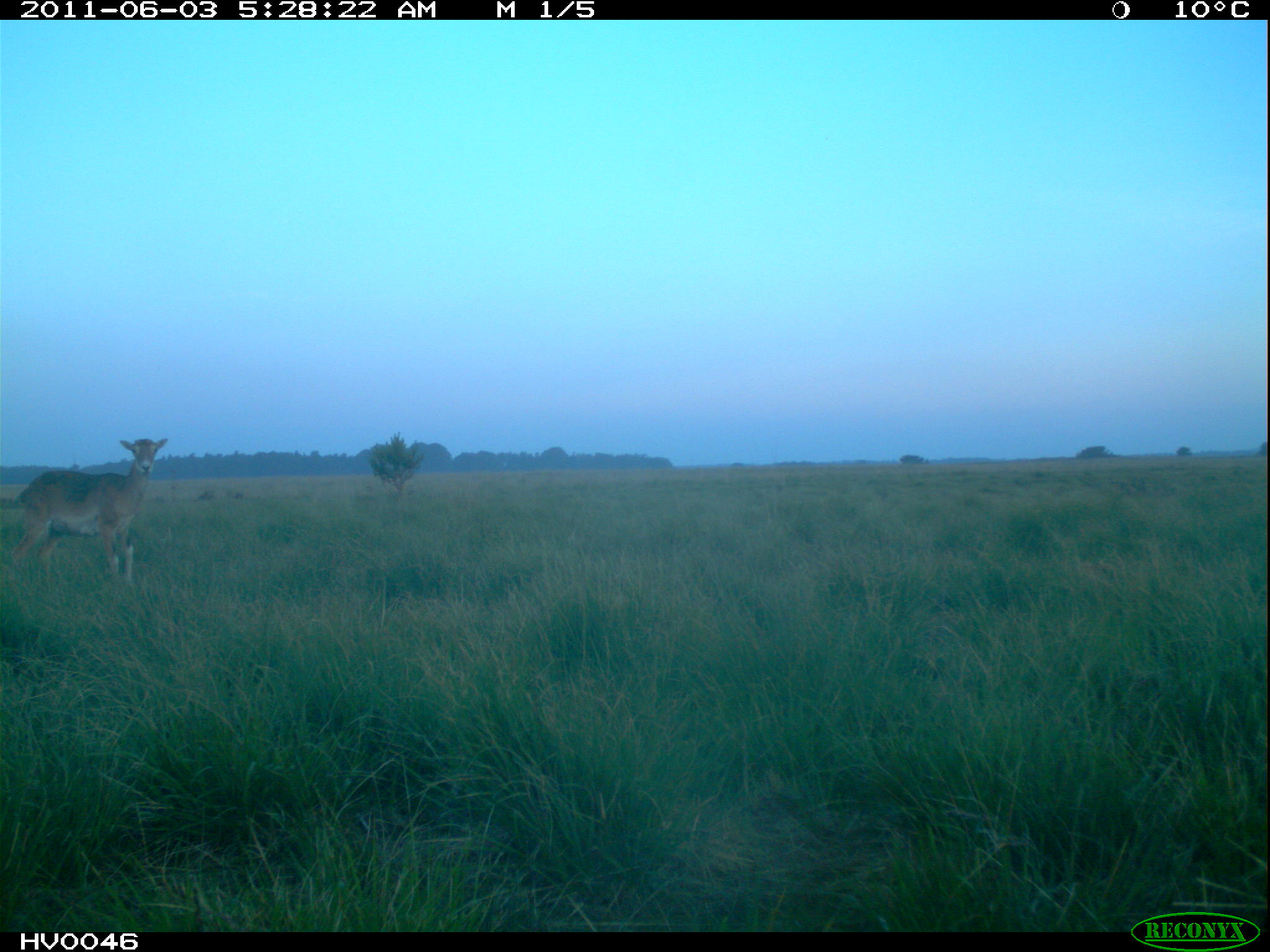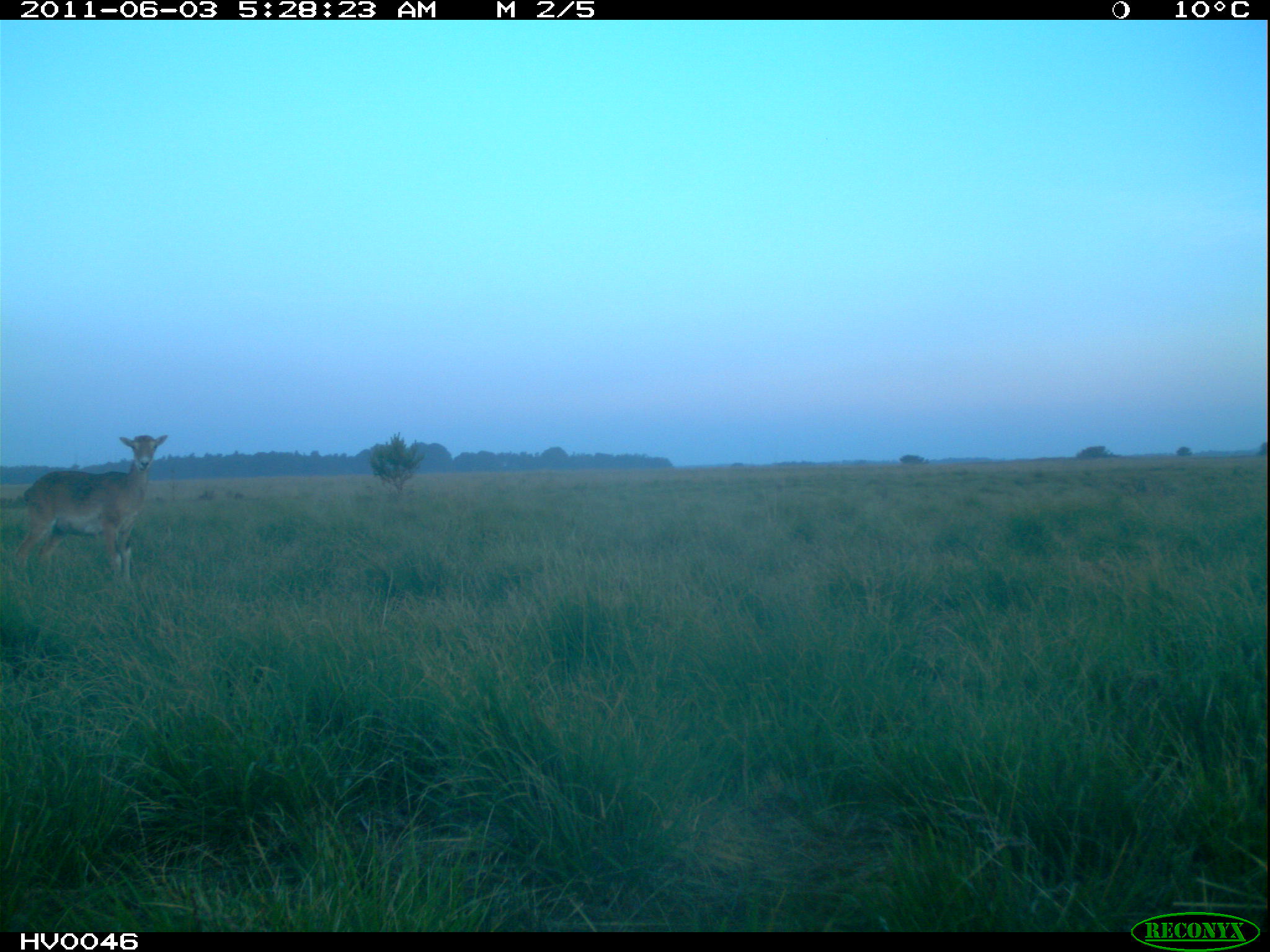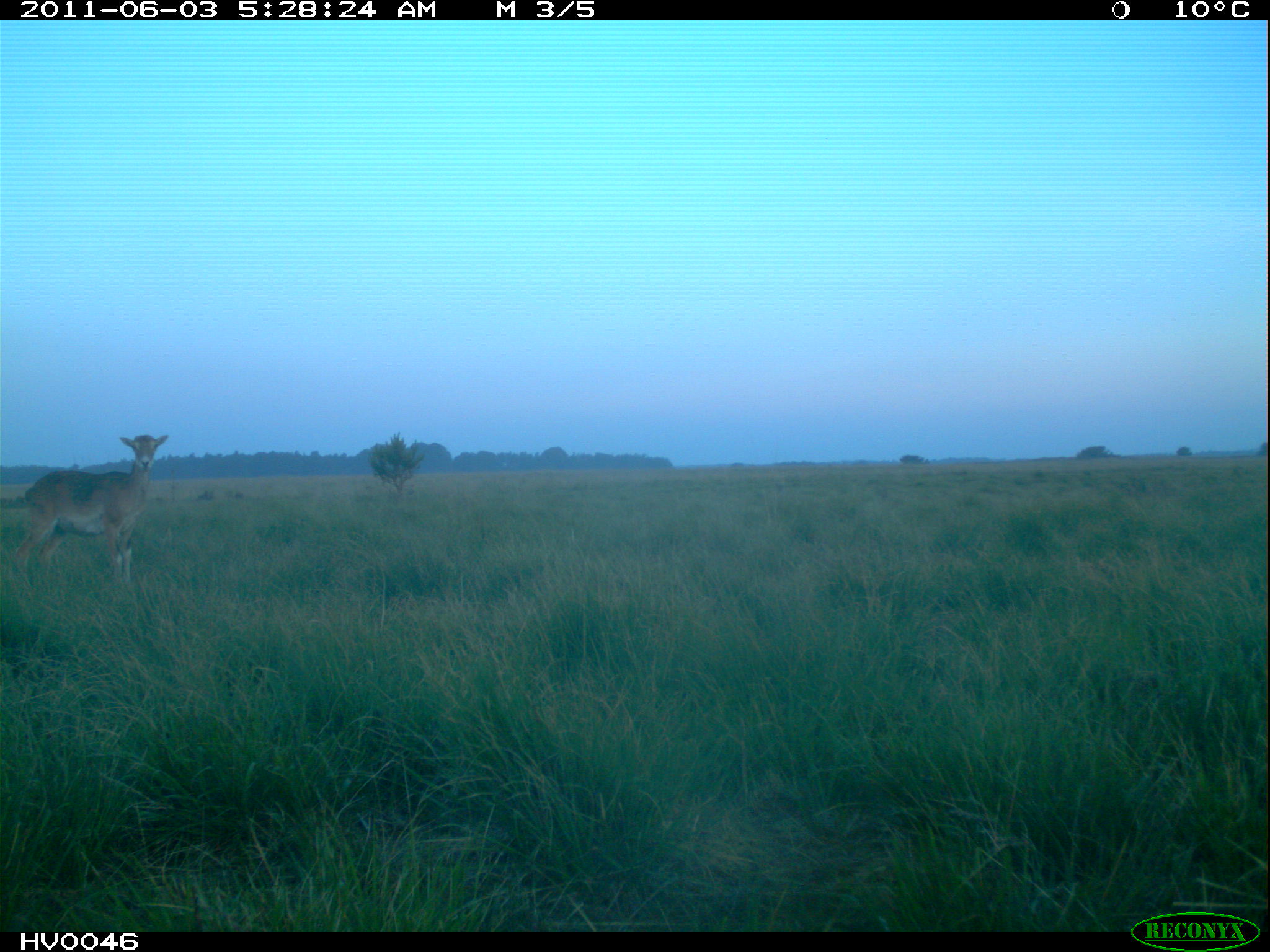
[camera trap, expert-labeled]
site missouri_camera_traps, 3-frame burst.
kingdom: Animalia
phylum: Chordata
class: Mammalia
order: Artiodactyla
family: Bovidae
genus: Ovis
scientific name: Ovis ammon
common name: mouflon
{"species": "mouflon (Ovis ammon)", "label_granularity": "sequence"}